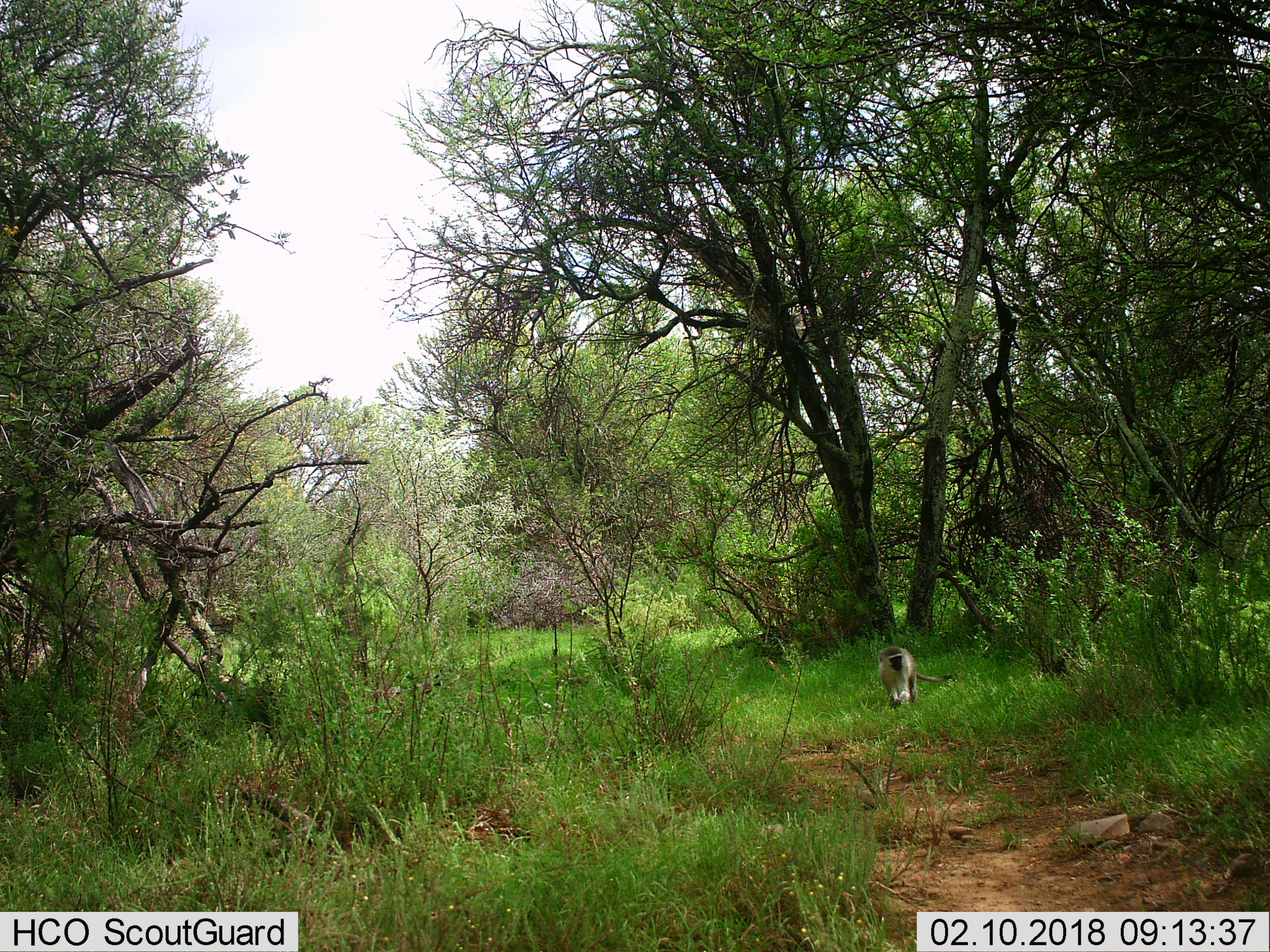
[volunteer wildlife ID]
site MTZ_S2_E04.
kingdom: Animalia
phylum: Chordata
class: Mammalia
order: Primates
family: Cercopithecidae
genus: Chlorocebus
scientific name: Chlorocebus pygerythrus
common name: vervet monkey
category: monkeyvervet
Monkeyvervet (vervet monkey) (Chlorocebus pygerythrus), count 1. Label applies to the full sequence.